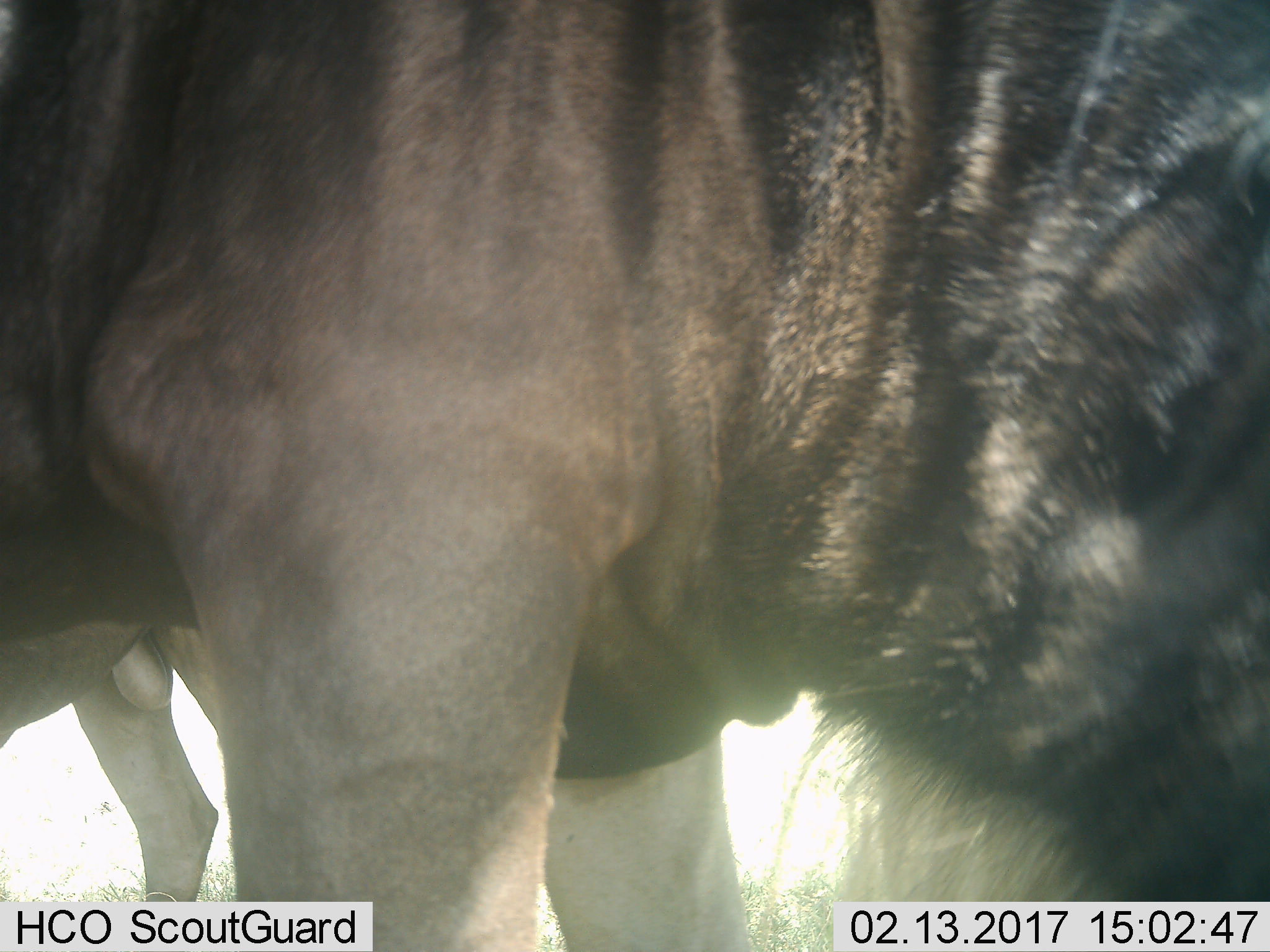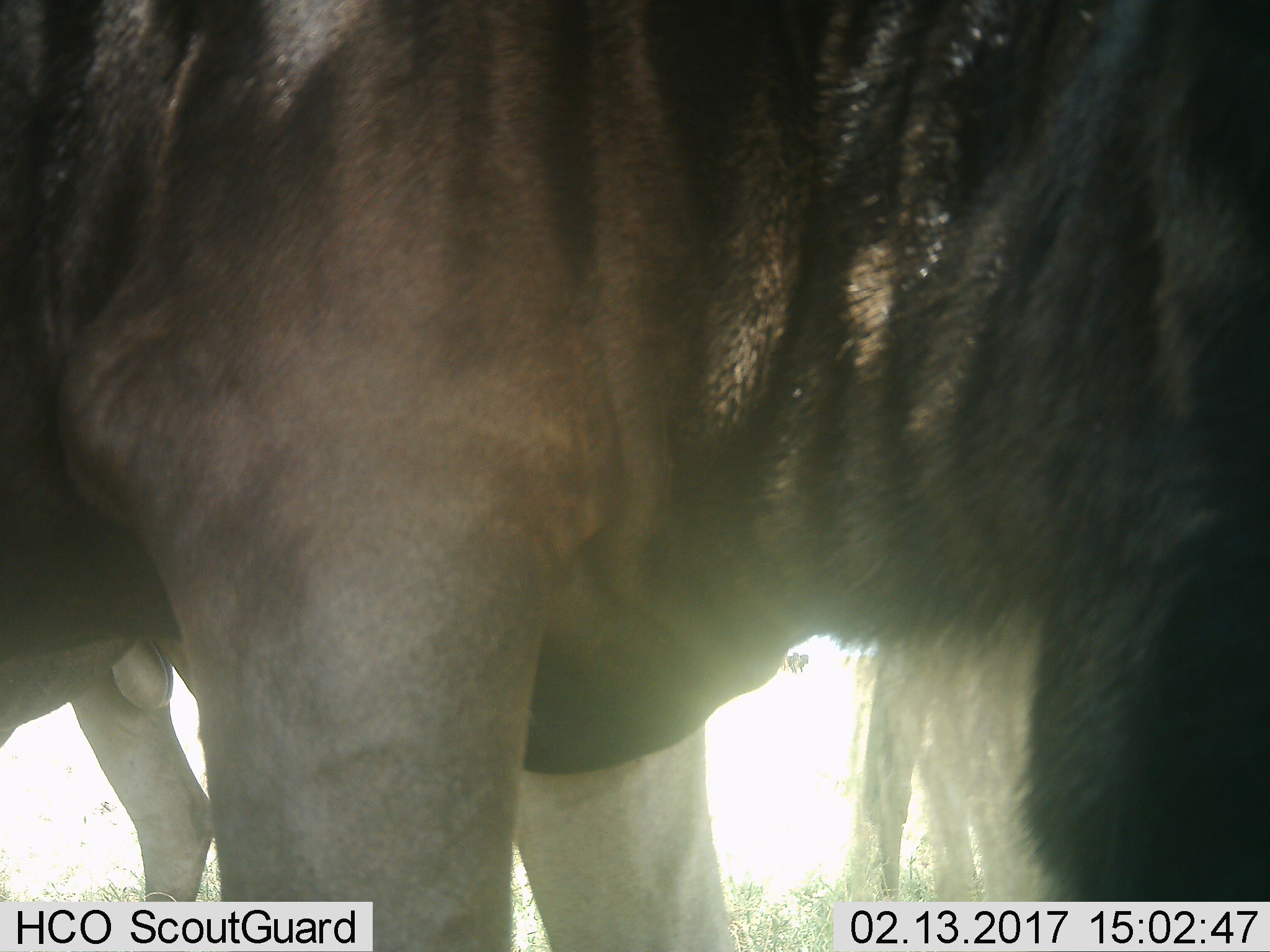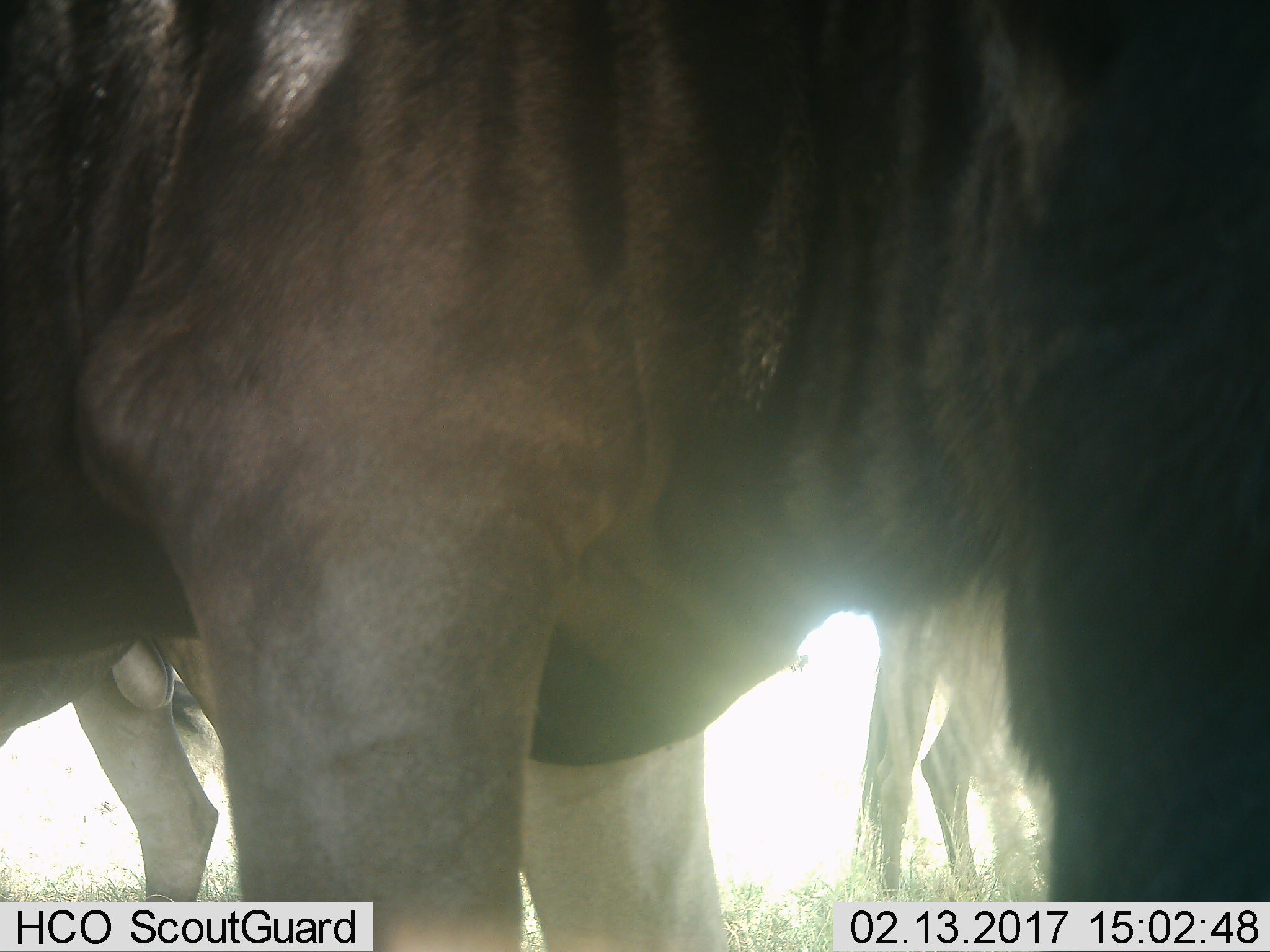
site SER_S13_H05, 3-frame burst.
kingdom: Animalia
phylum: Chordata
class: Mammalia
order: Artiodactyla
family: Bovidae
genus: Connochaetes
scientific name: Connochaetes taurinus taurinus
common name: blue wildebeest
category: wildebeestblue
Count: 3.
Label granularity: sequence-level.